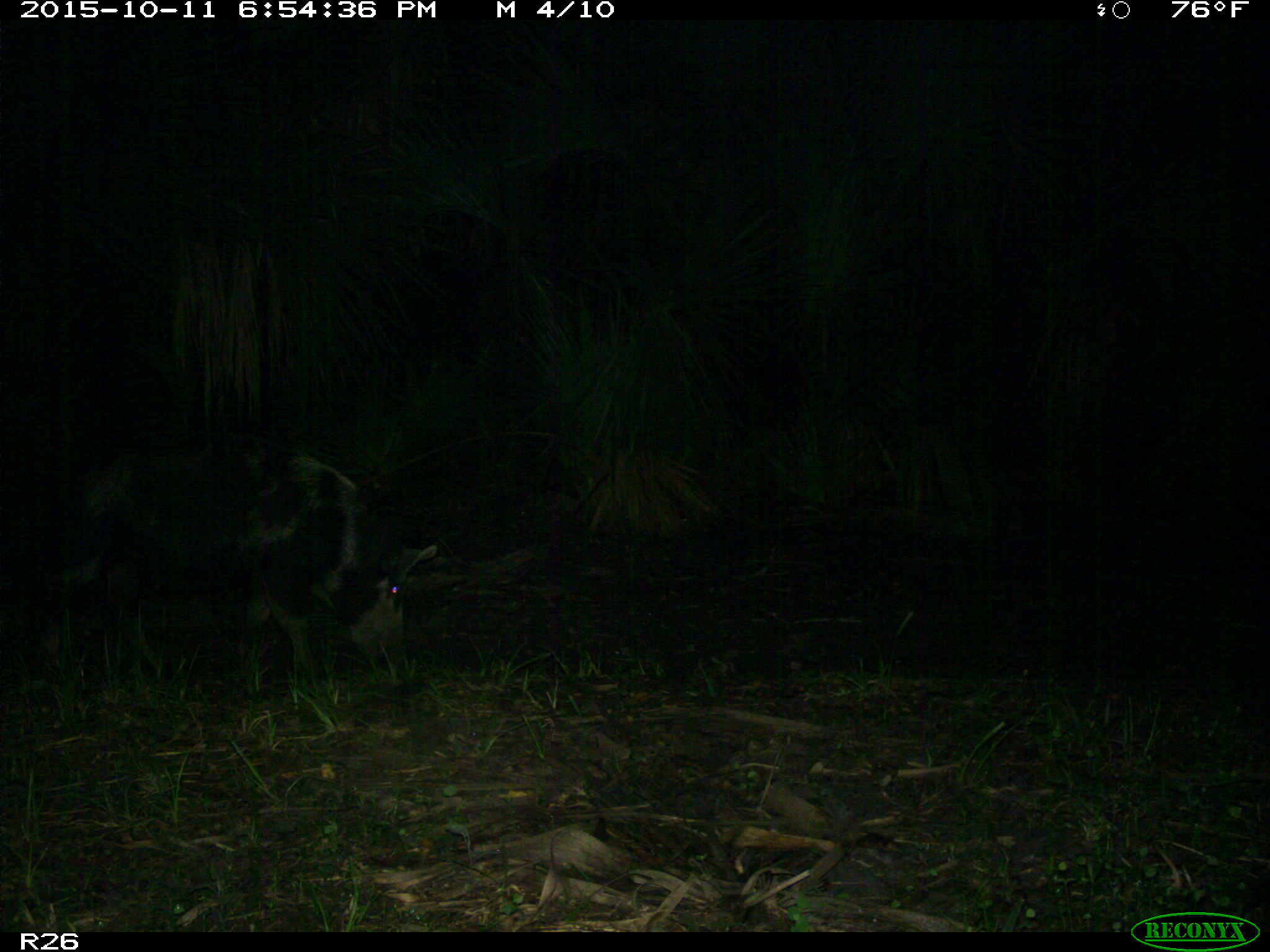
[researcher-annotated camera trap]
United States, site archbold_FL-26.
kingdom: Animalia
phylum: Chordata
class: Mammalia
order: Artiodactyla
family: Suidae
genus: Sus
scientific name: Sus scrofa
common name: wild boar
Sus scrofa (wild boar).